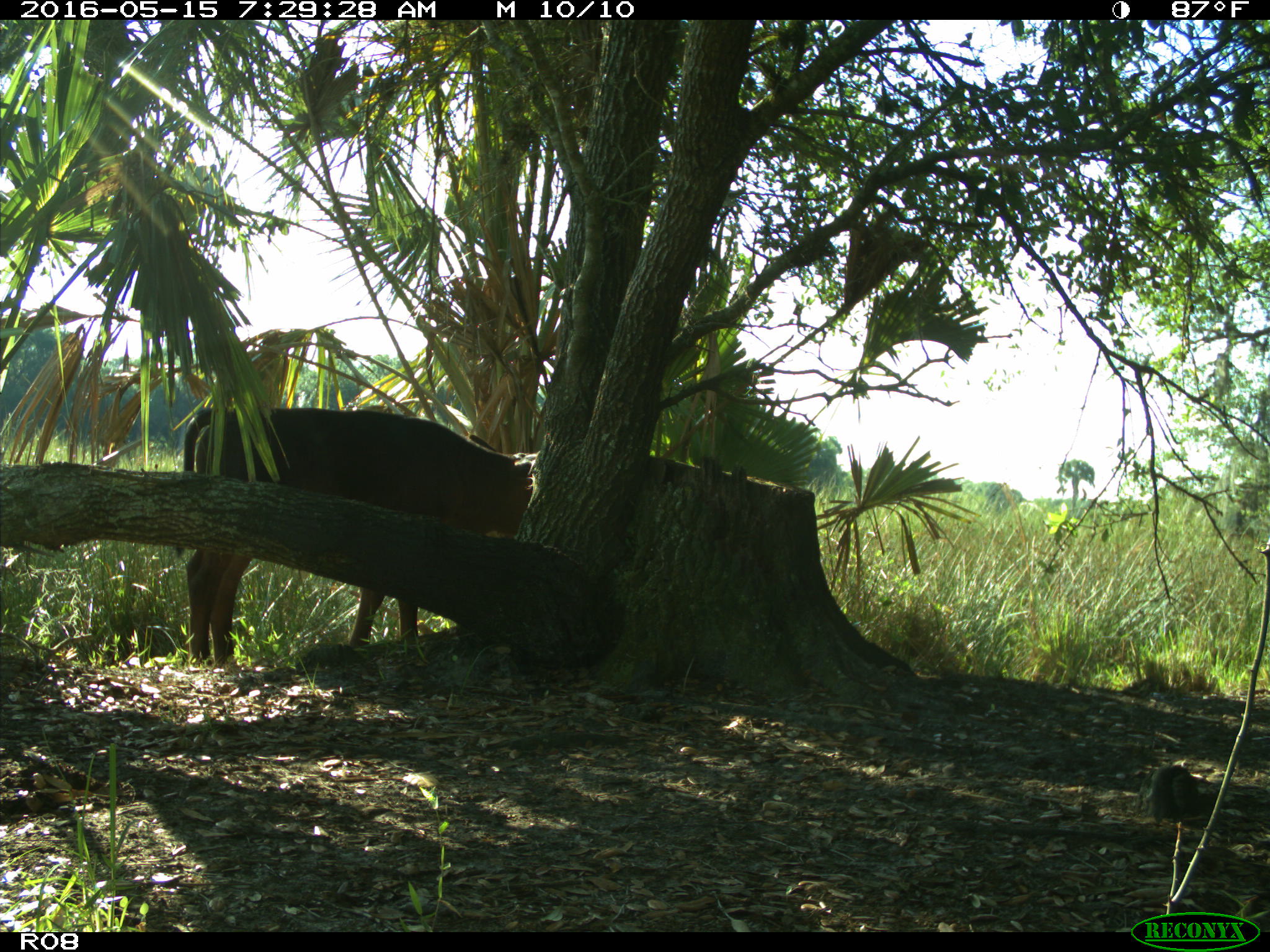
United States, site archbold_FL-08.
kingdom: Animalia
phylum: Chordata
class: Mammalia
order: Artiodactyla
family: Bovidae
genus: Bos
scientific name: Bos taurus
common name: domestic cow